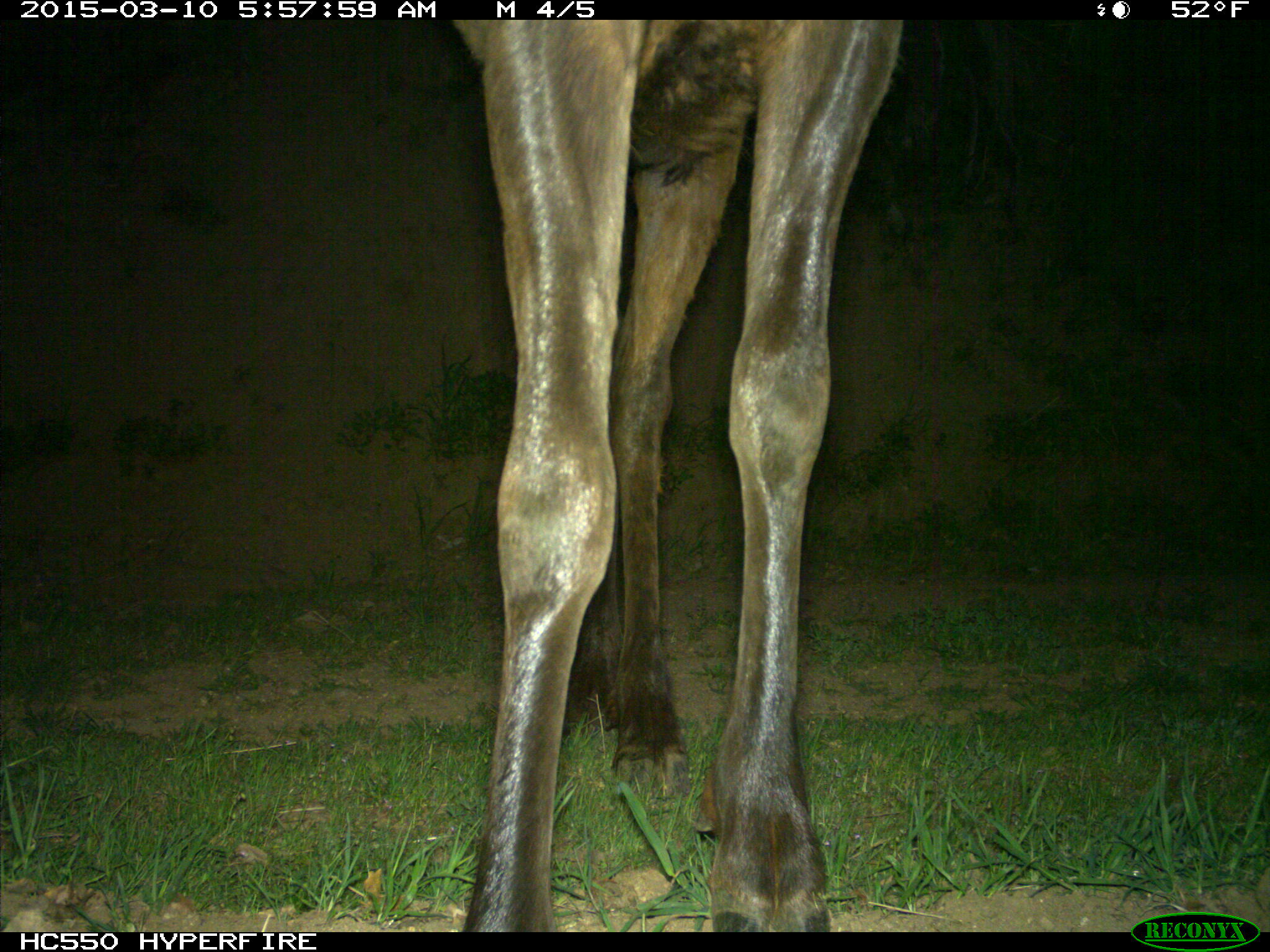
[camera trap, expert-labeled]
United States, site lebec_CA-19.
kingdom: Animalia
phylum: Chordata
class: Mammalia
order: Artiodactyla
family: Cervidae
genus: Cervus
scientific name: Cervus canadensis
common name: elk